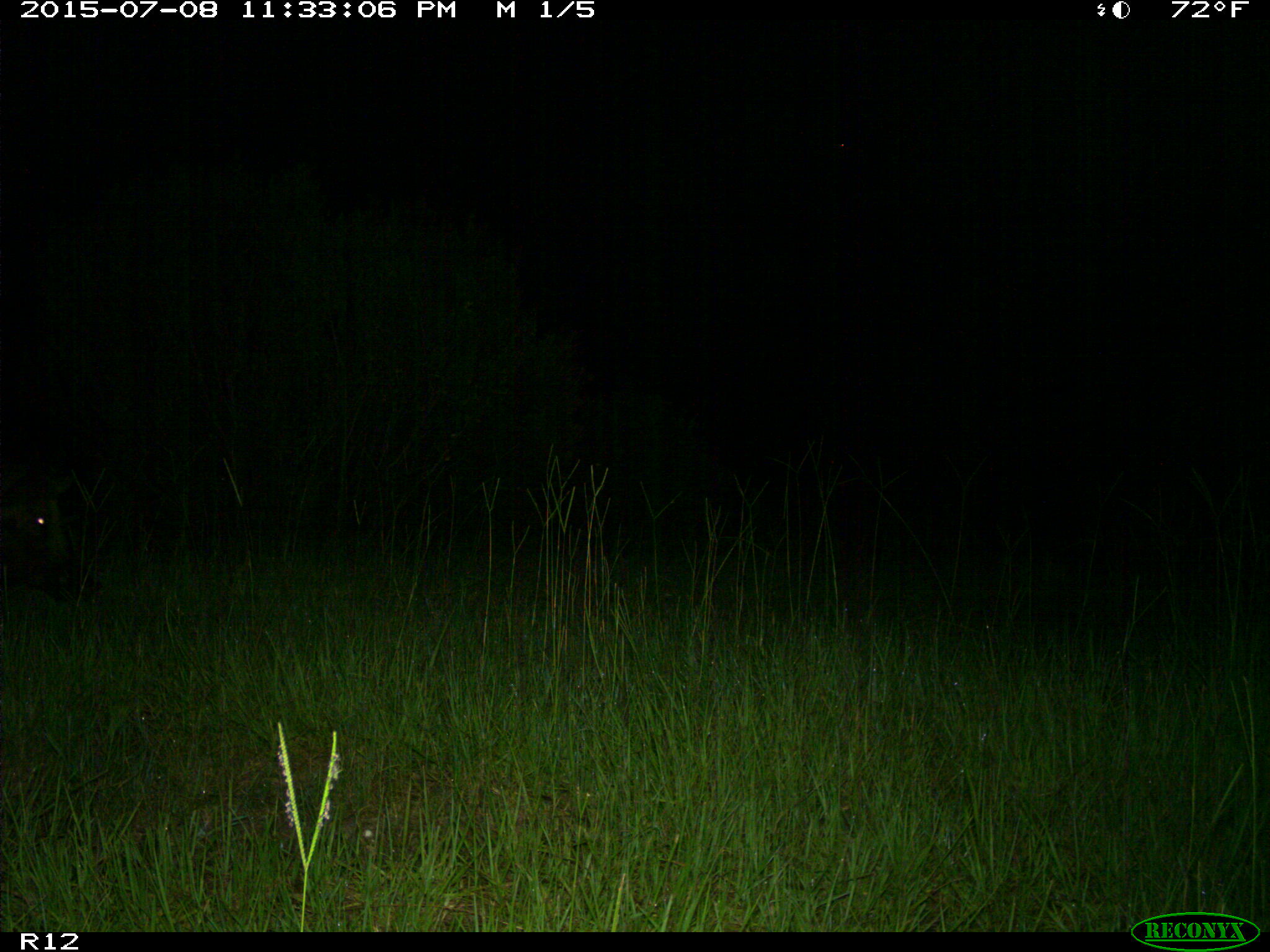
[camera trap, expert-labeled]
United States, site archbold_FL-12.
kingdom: Animalia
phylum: Chordata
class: Mammalia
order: Artiodactyla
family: Suidae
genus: Sus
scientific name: Sus scrofa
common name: wild boar